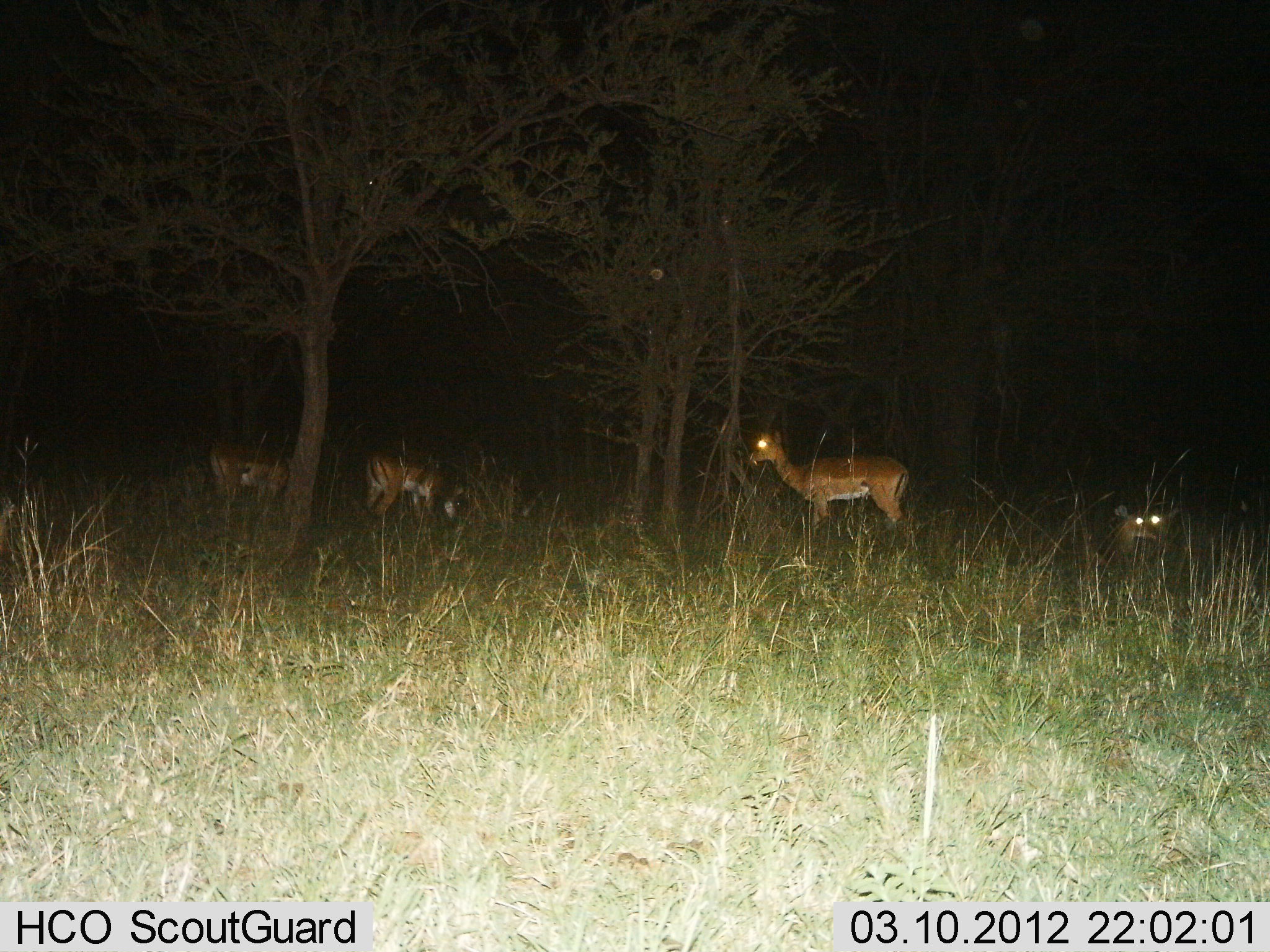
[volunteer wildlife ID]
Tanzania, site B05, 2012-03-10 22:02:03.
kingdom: Animalia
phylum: Chordata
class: Mammalia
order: Artiodactyla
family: Bovidae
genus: Aepyceros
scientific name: Aepyceros melampus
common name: impala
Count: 4.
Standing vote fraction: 92%.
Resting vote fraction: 50%.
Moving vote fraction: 0%.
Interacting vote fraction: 8%.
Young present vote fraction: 0%.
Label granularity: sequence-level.